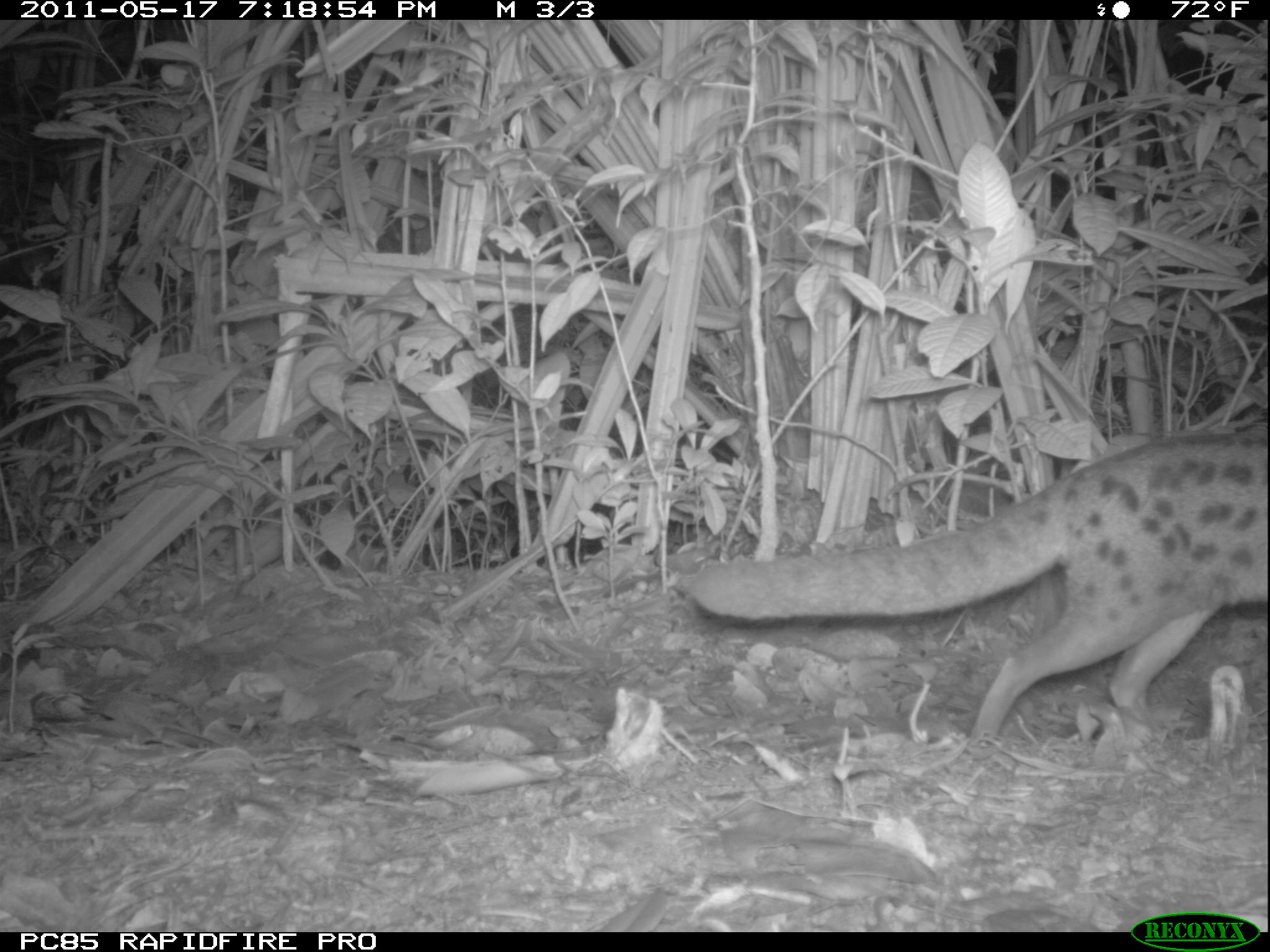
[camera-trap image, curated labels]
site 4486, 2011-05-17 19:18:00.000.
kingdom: Animalia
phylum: Chordata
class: Mammalia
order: Carnivora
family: Eupleridae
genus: Fossa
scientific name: Fossa fossana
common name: fanaloka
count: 1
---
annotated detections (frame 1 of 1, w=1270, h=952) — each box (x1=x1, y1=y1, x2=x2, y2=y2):
fossa fossana: (x1=688, y1=428, x2=1266, y2=746)